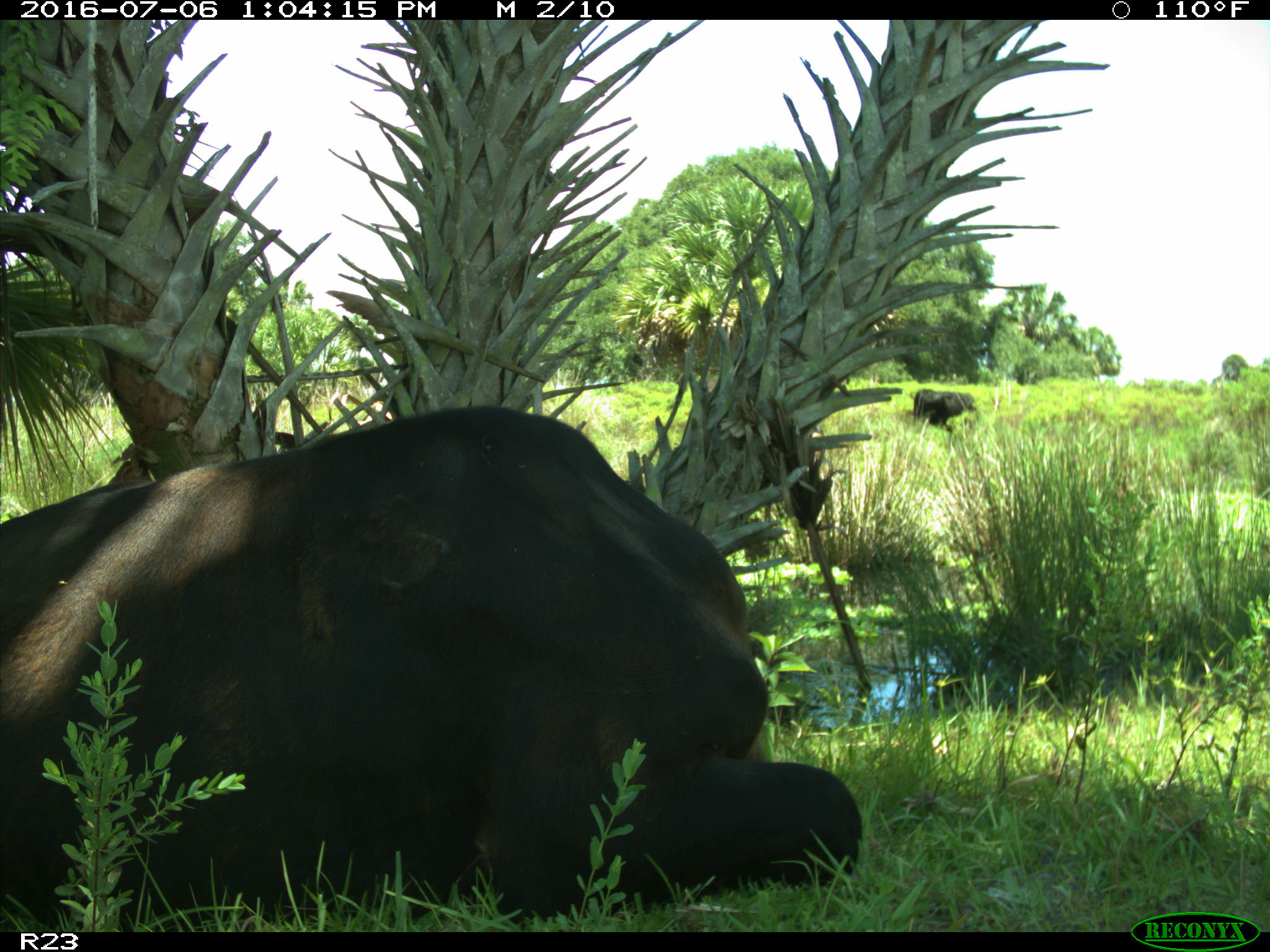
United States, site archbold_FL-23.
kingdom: Animalia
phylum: Chordata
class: Mammalia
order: Artiodactyla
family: Bovidae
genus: Bos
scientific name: Bos taurus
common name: domestic cow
Bos taurus (domestic cow).